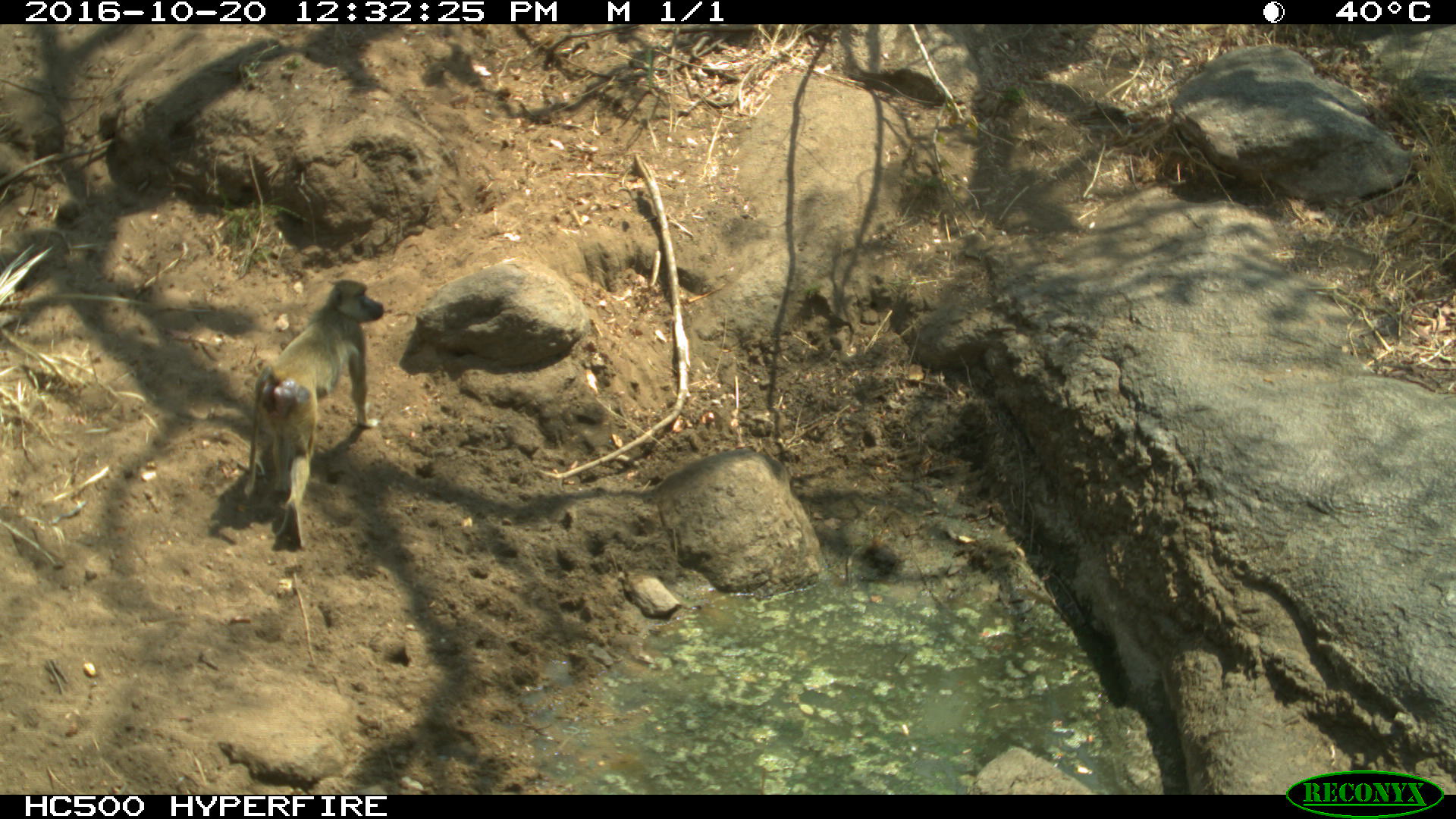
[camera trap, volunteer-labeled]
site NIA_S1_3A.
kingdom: Animalia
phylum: Chordata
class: Mammalia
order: Primates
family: Cercopithecidae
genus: Papio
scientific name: Papio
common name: baboon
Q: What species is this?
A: Baboon (Papio).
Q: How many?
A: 1.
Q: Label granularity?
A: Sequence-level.